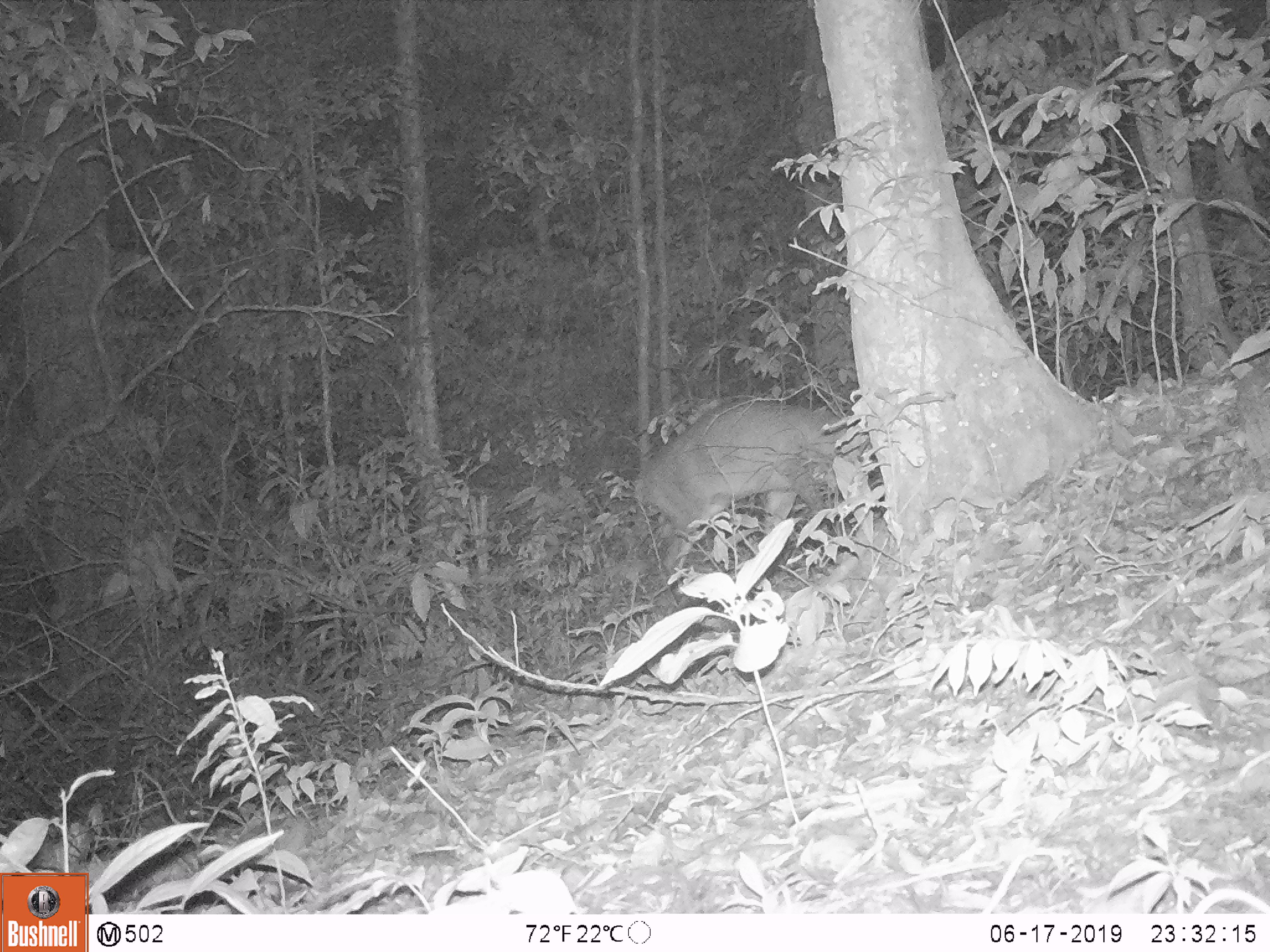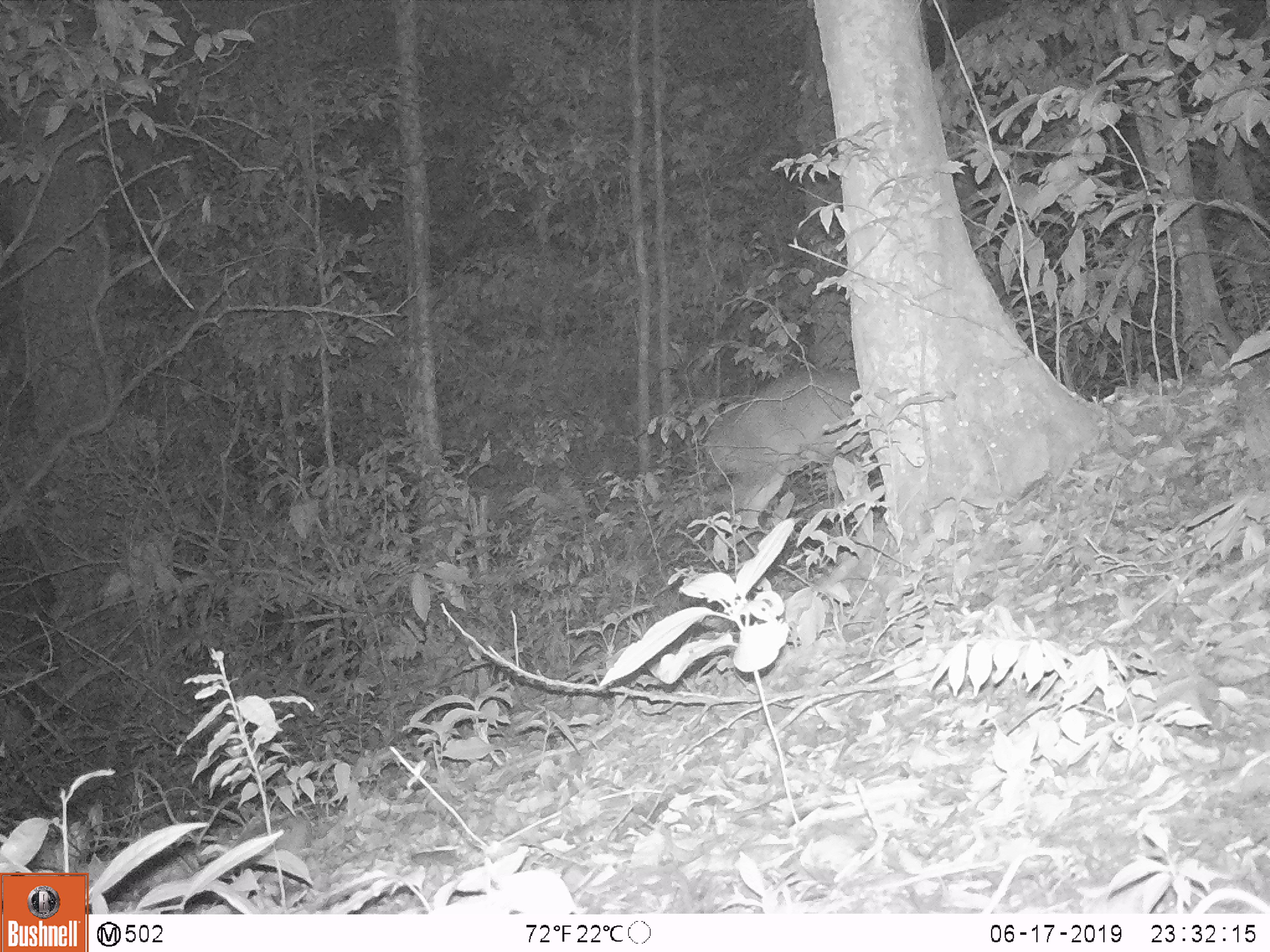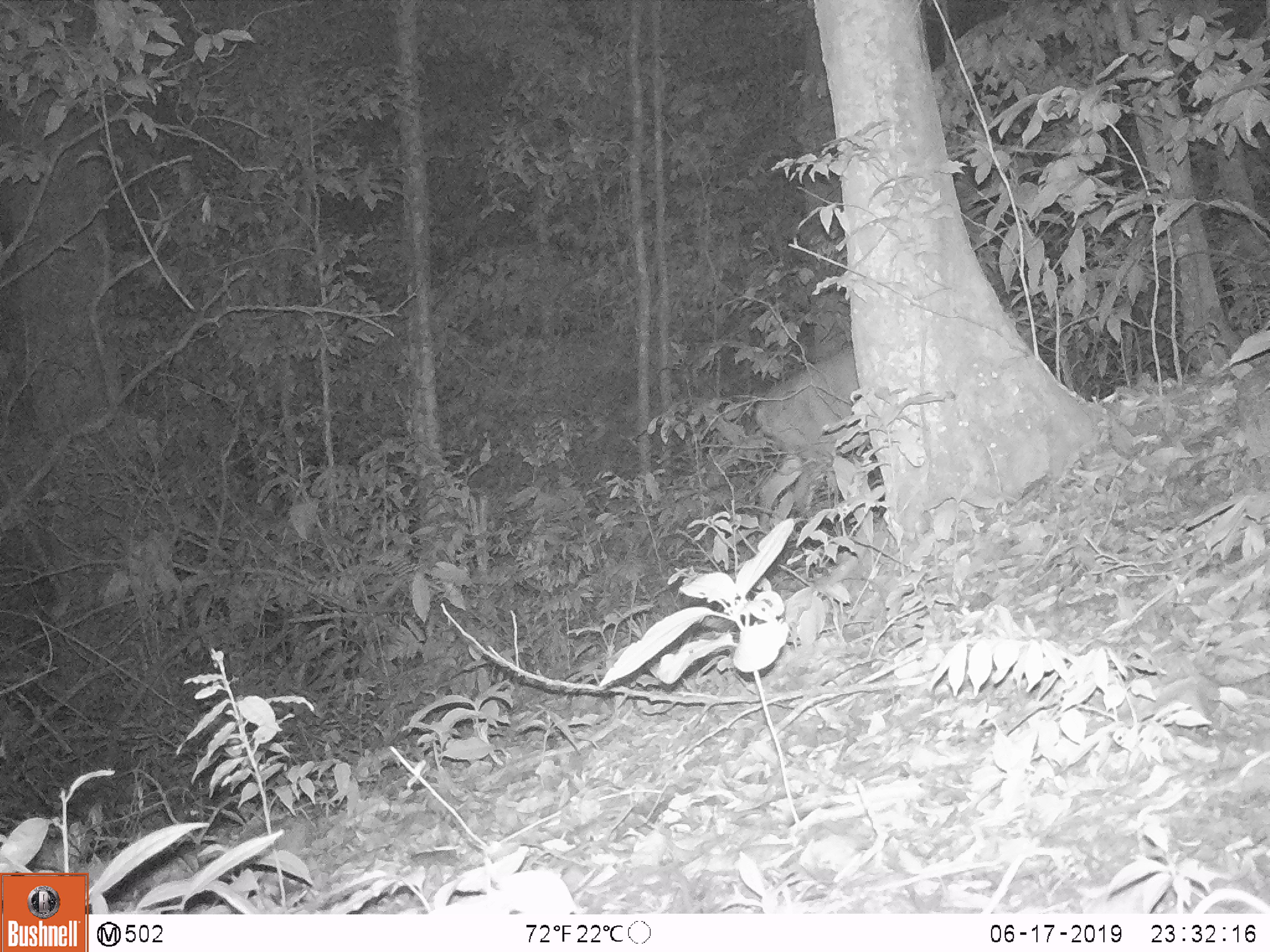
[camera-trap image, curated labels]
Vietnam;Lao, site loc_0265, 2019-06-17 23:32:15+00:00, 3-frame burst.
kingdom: Animalia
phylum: Chordata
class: Mammalia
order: Artiodactyla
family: Cervidae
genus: Muntiacus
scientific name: Muntiacus vuquangensis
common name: large-antlered muntjac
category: large antlered muntjac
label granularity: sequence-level